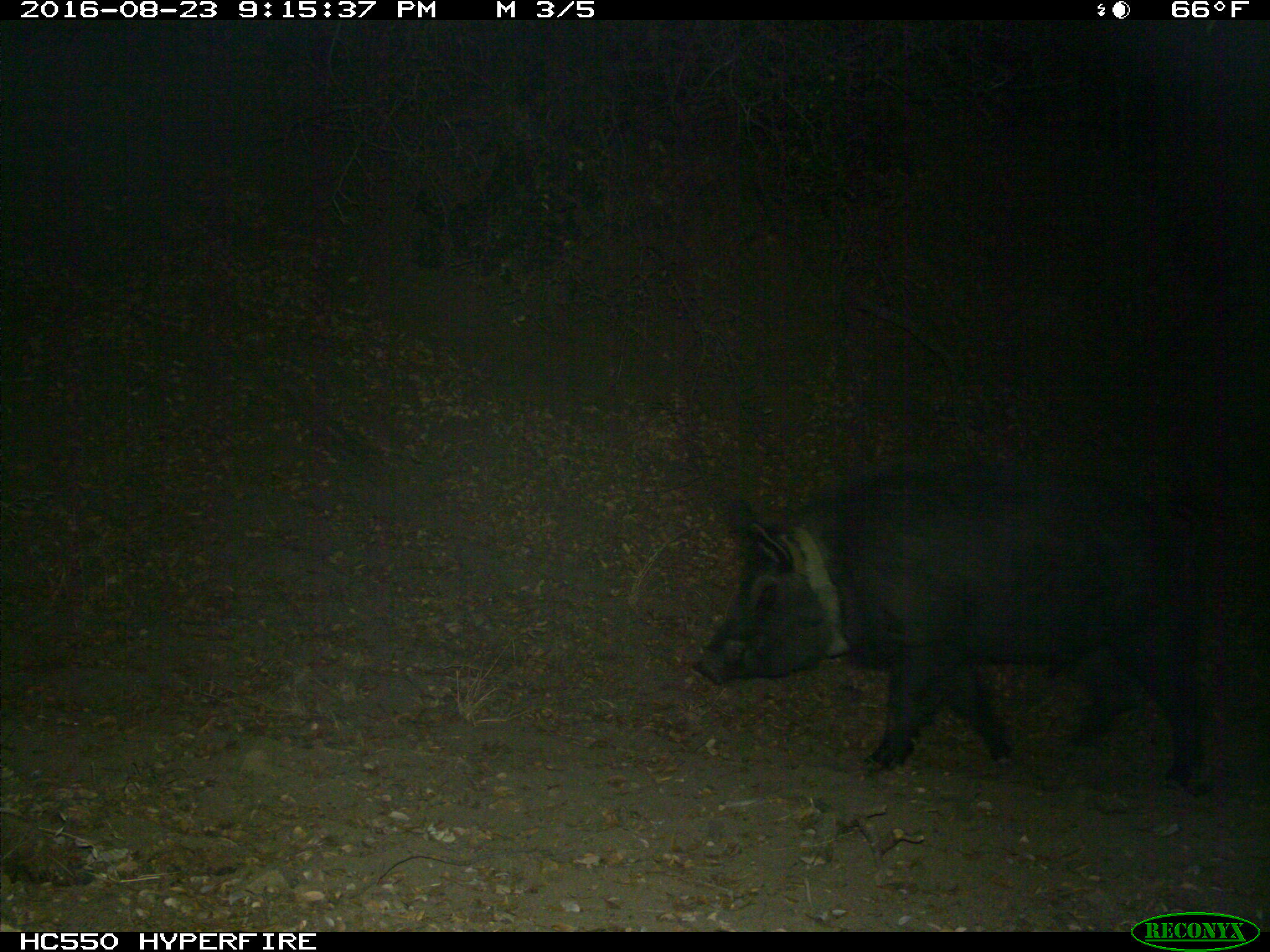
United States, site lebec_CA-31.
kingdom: Animalia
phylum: Chordata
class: Mammalia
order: Artiodactyla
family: Suidae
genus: Sus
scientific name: Sus scrofa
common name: wild boar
Sus scrofa (wild boar).